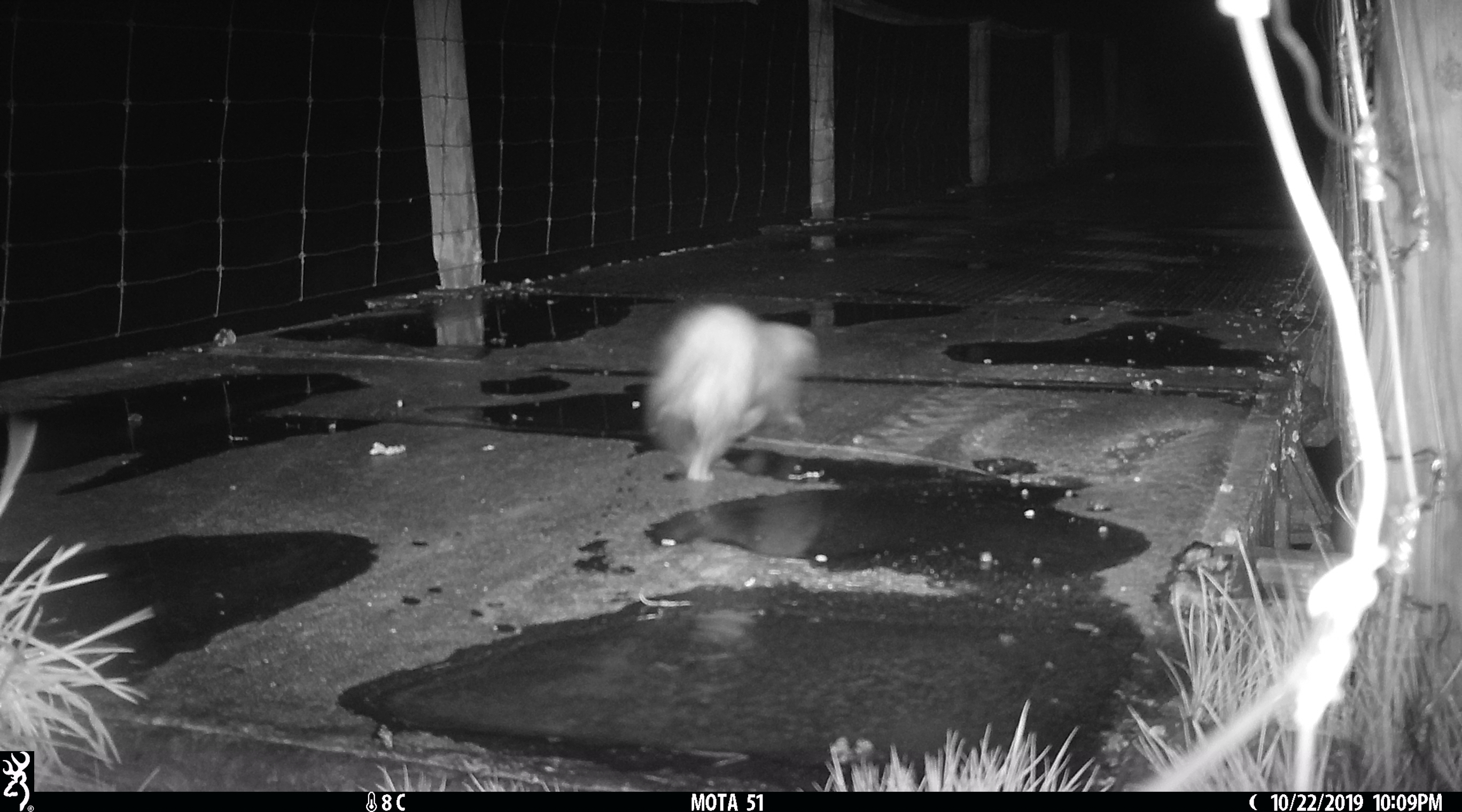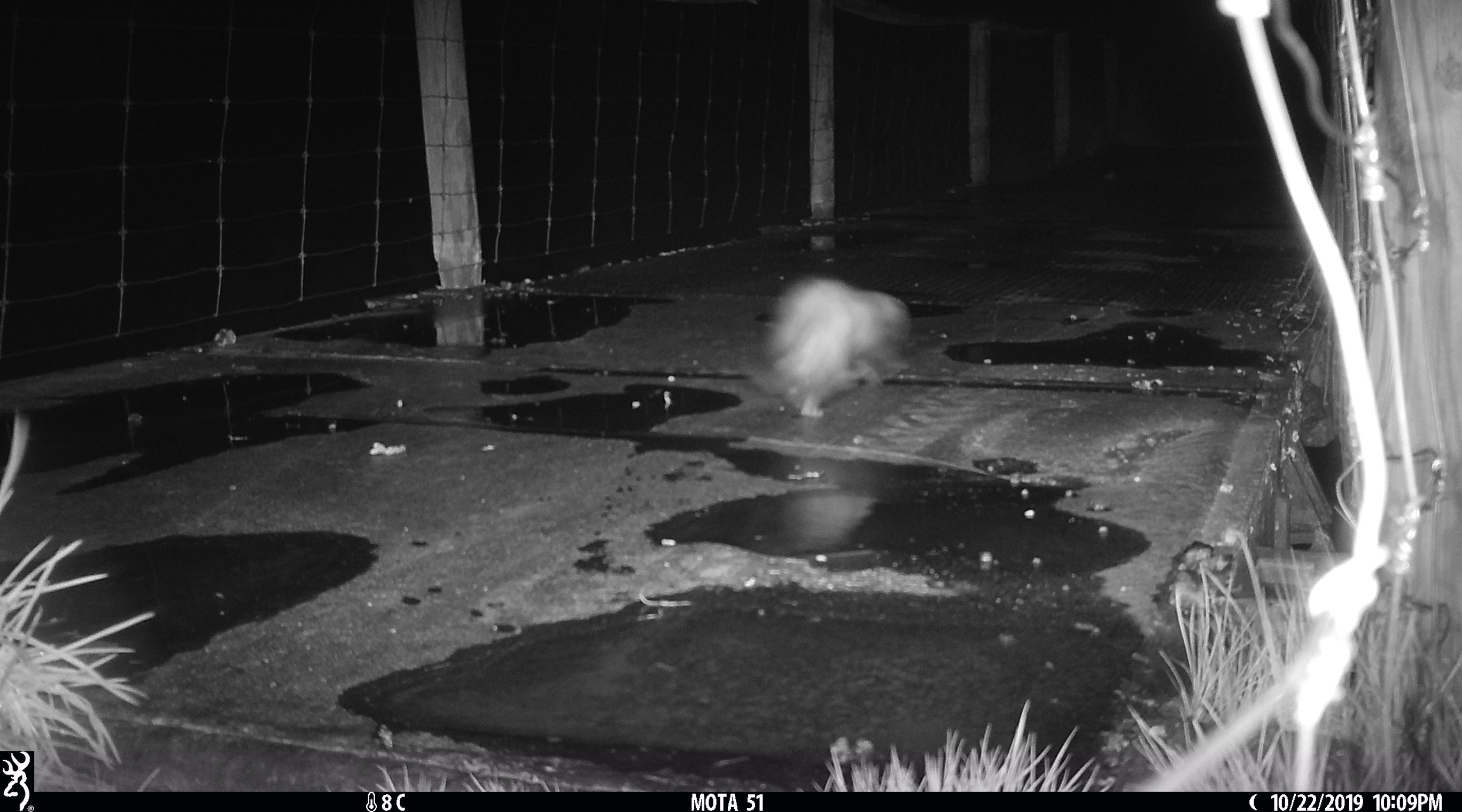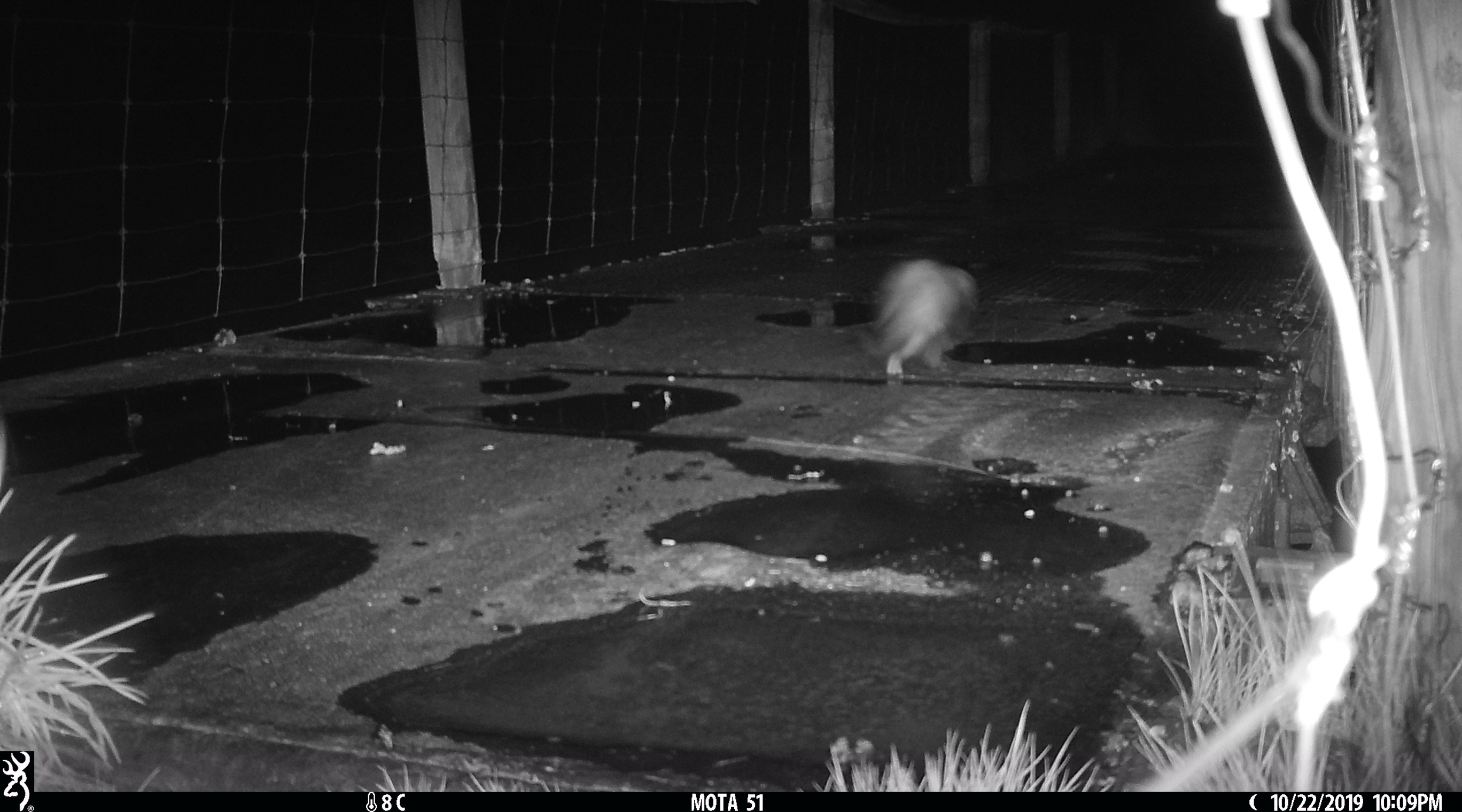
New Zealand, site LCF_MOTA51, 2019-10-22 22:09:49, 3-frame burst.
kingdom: Animalia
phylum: Chordata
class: Mammalia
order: Carnivora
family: Mustelidae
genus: Mustela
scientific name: Mustela furo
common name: ferret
Ferret (Mustela furo).